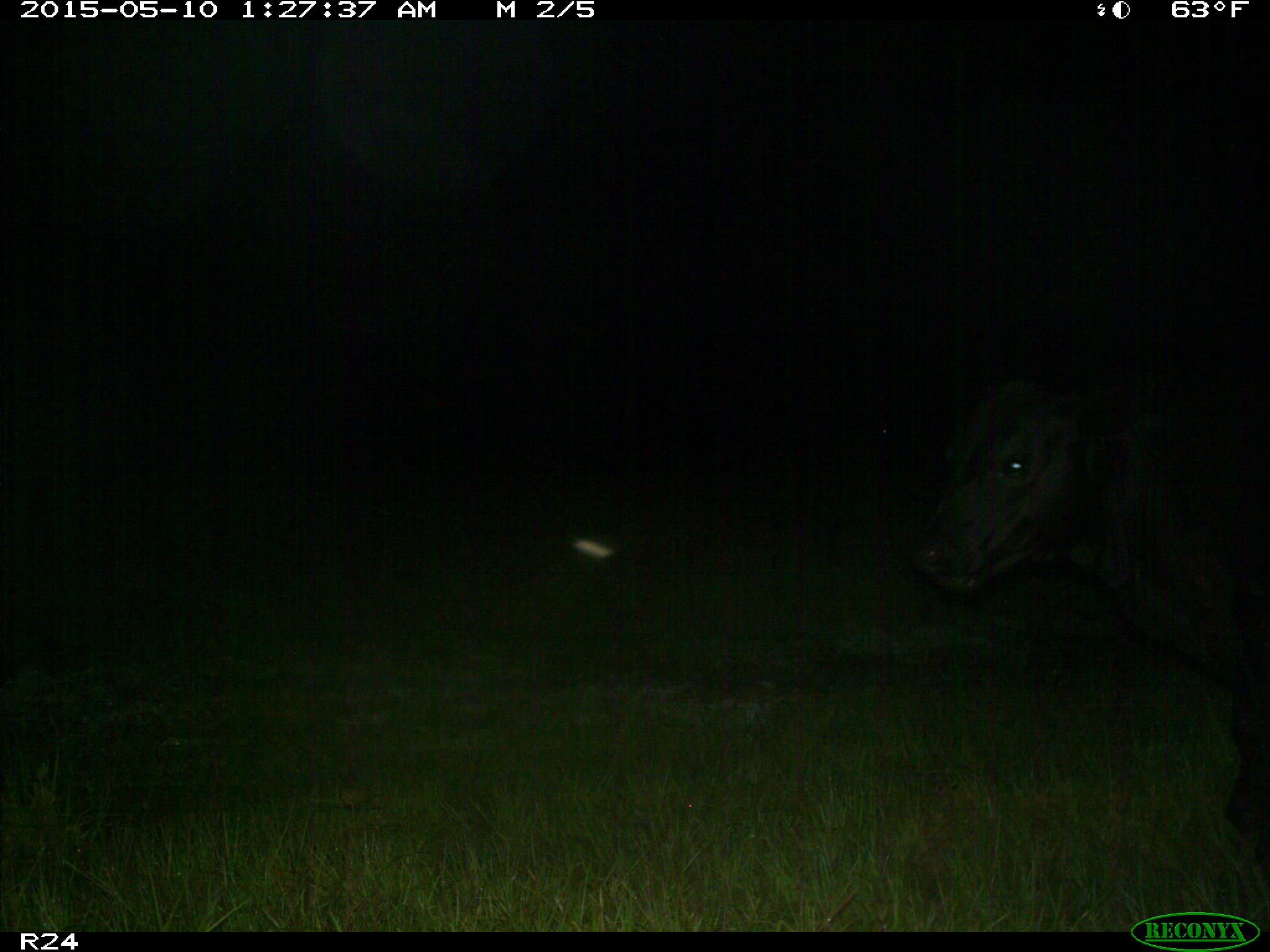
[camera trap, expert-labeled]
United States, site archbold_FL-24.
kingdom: Animalia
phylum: Chordata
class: Mammalia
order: Artiodactyla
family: Bovidae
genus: Bos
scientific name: Bos taurus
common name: domestic cow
Bos taurus (domestic cow).